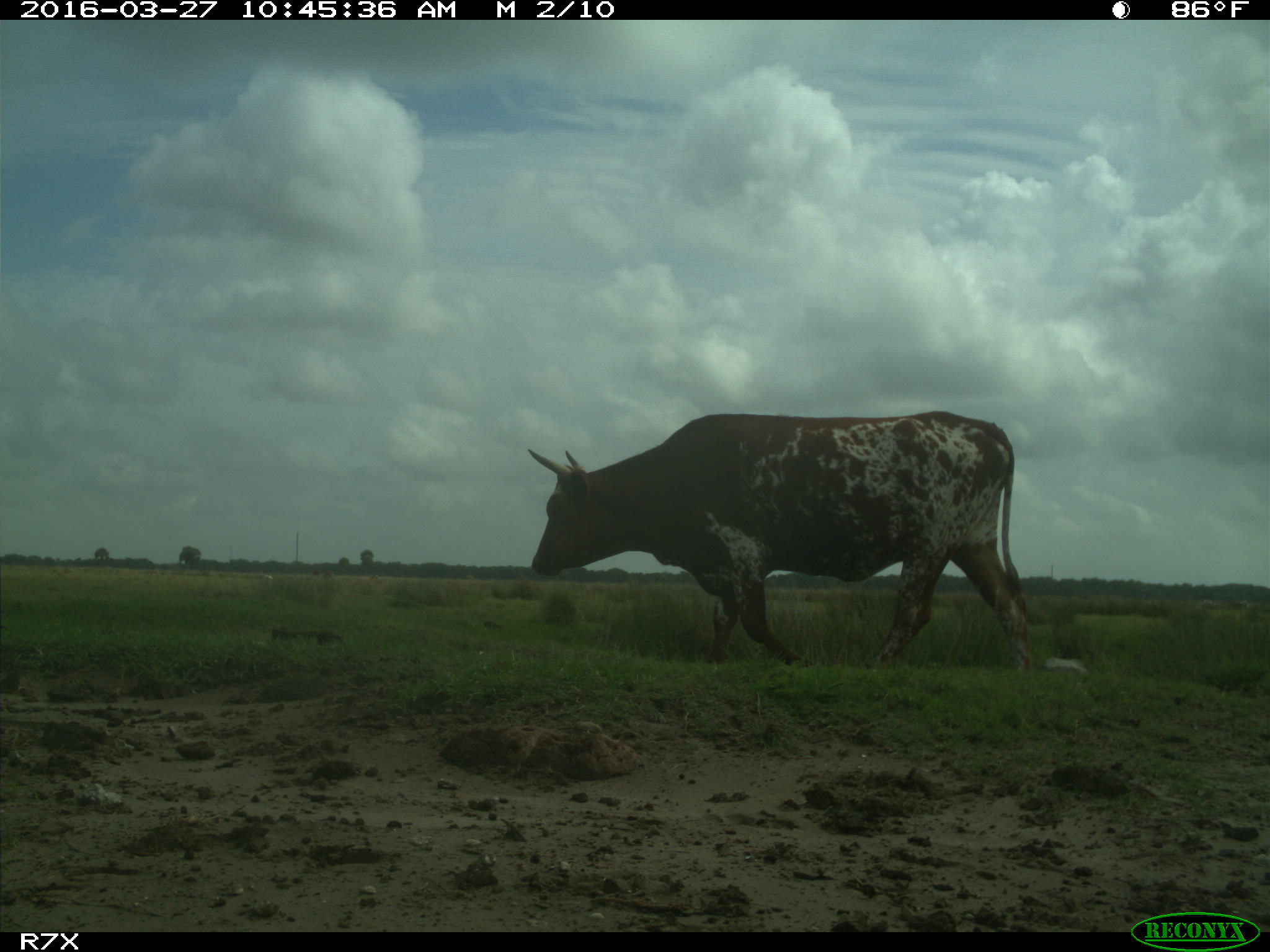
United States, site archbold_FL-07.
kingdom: Animalia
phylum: Chordata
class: Mammalia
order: Artiodactyla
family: Bovidae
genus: Bos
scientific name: Bos taurus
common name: domestic cow